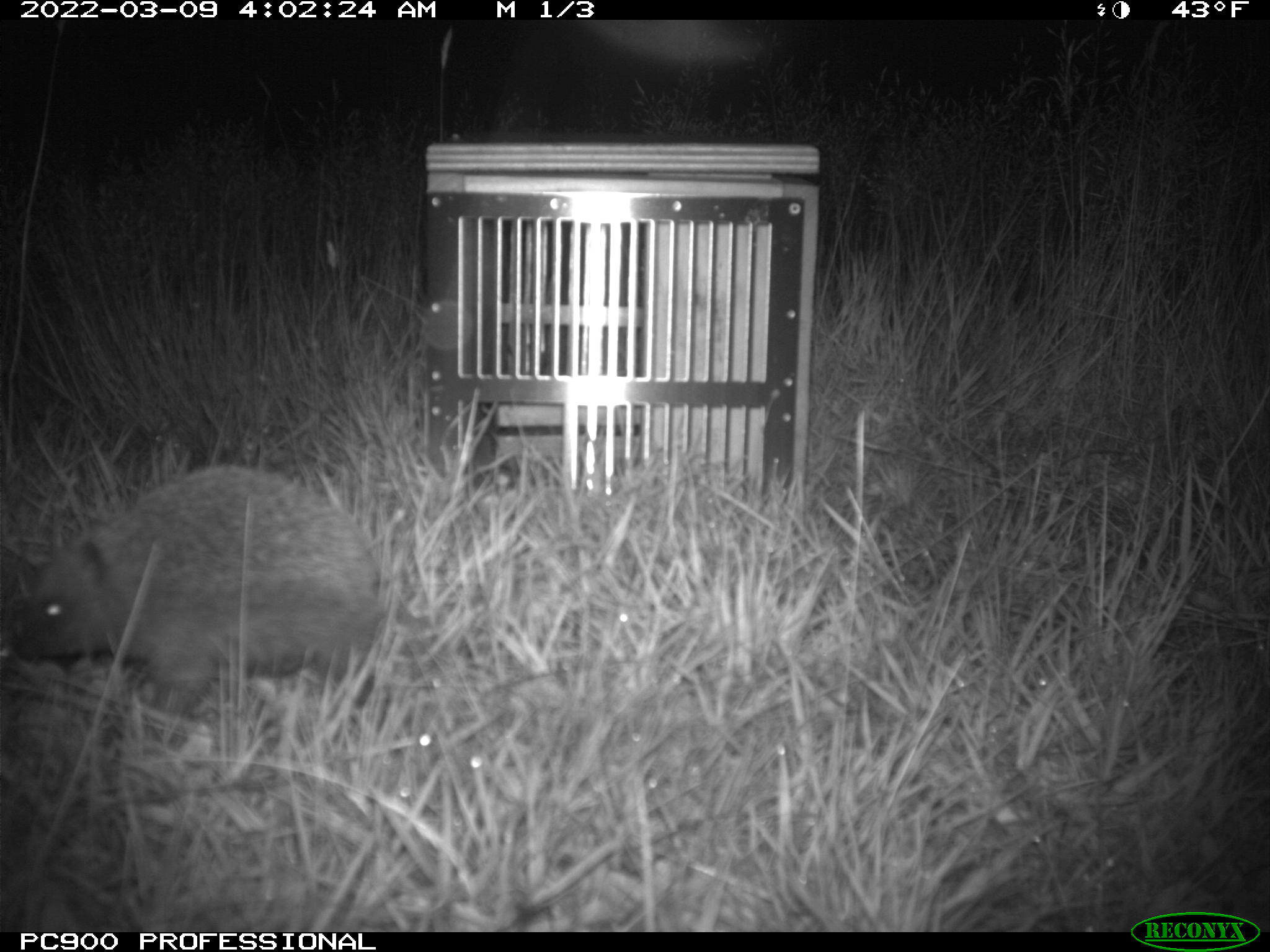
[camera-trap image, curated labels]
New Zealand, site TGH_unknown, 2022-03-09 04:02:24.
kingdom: Animalia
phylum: Chordata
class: Mammalia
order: Eulipotyphla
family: Erinaceidae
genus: Erinaceus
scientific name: Erinaceus europaeus europaeus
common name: european hedgehog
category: hedgehog